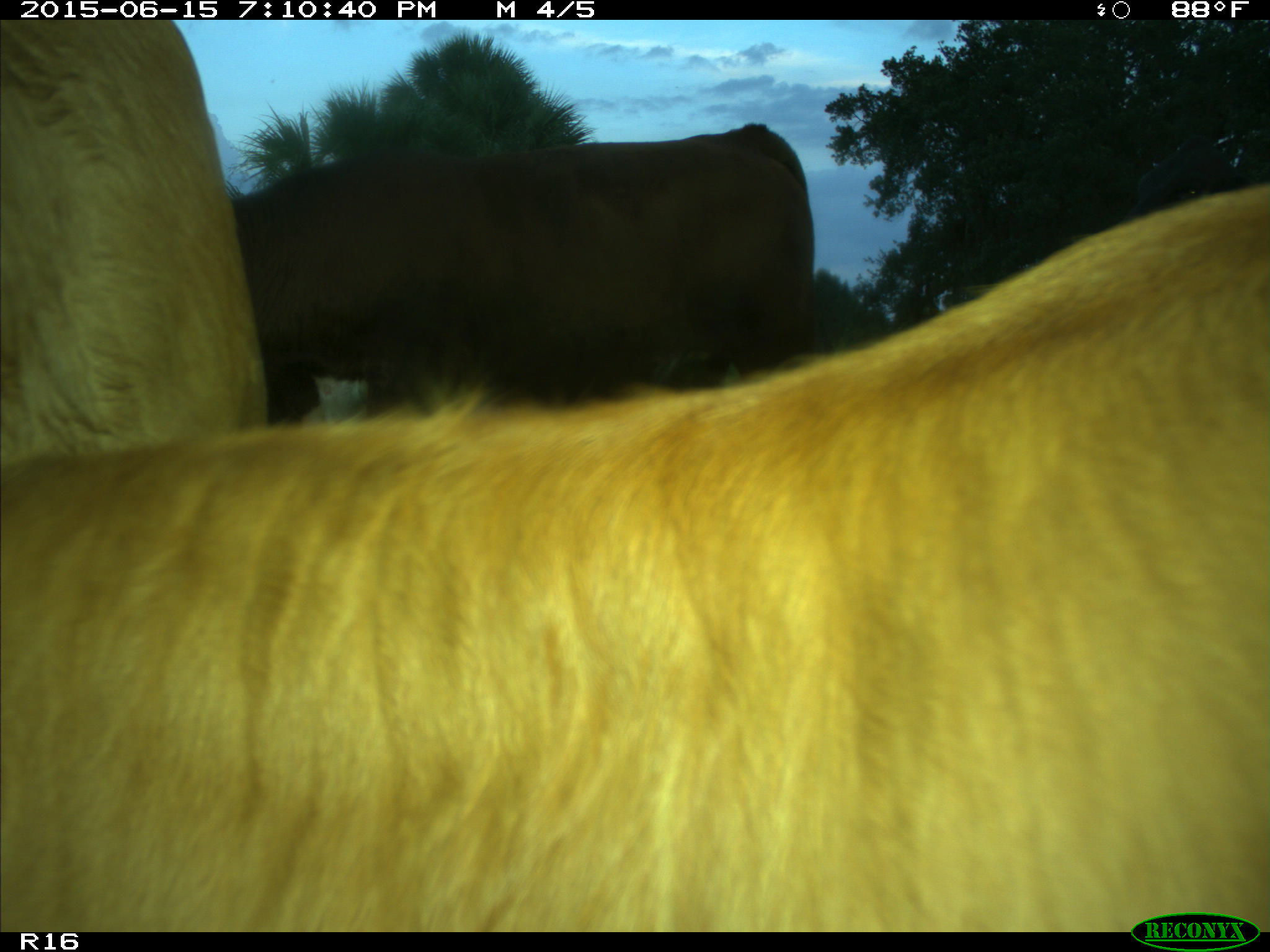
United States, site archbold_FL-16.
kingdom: Animalia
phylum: Chordata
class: Mammalia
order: Artiodactyla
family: Bovidae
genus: Bos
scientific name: Bos taurus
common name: domestic cow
Bos taurus (domestic cow).